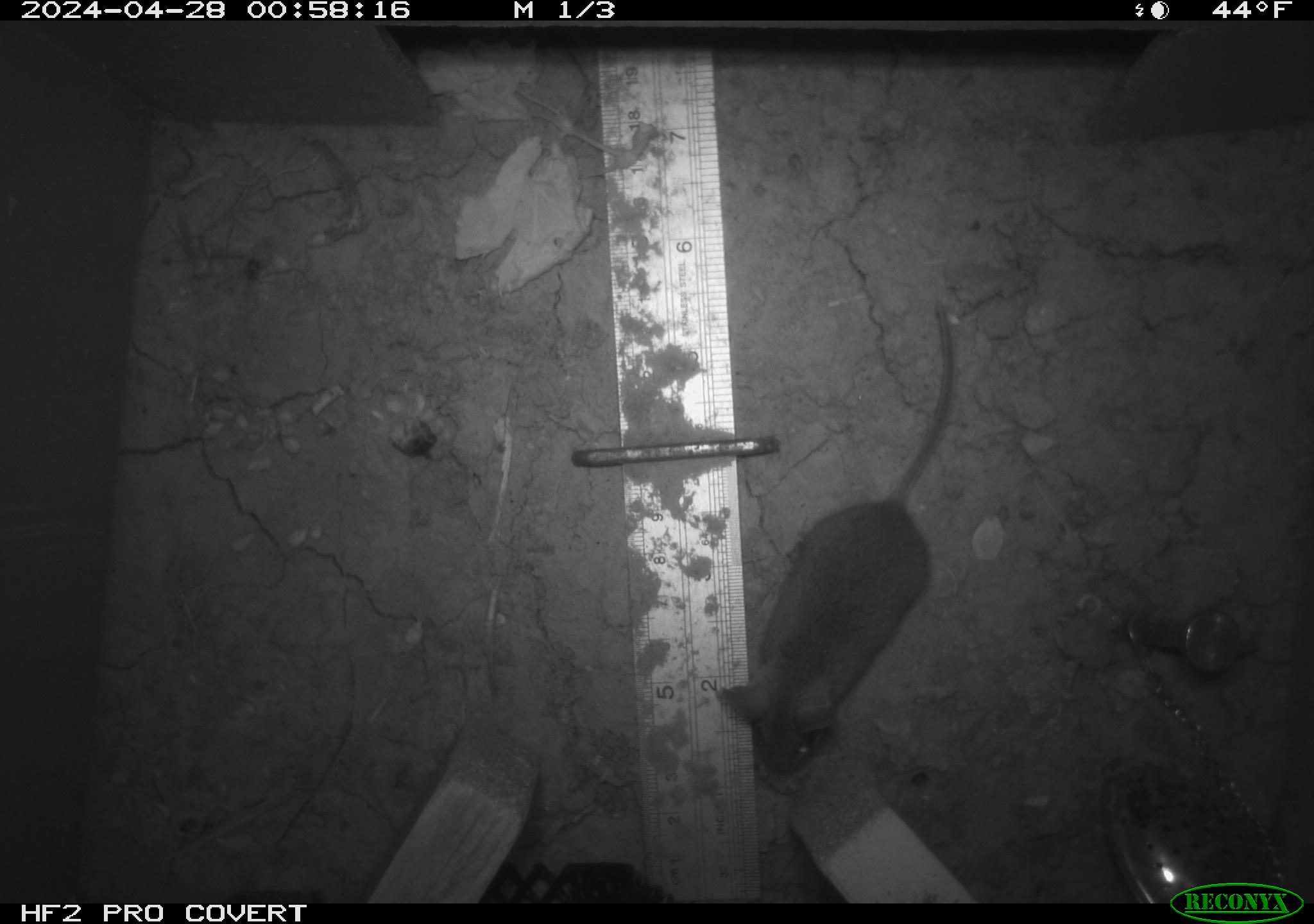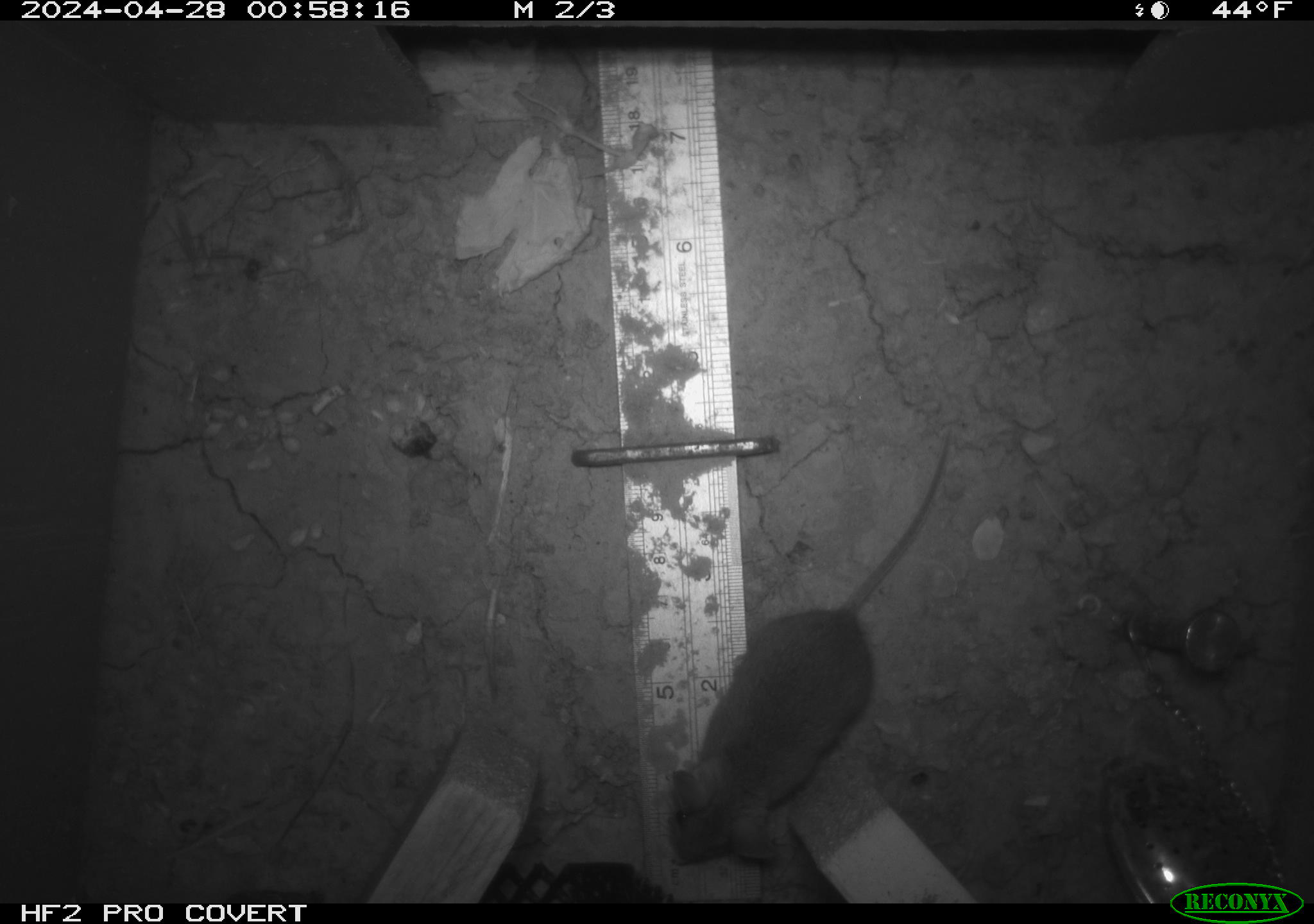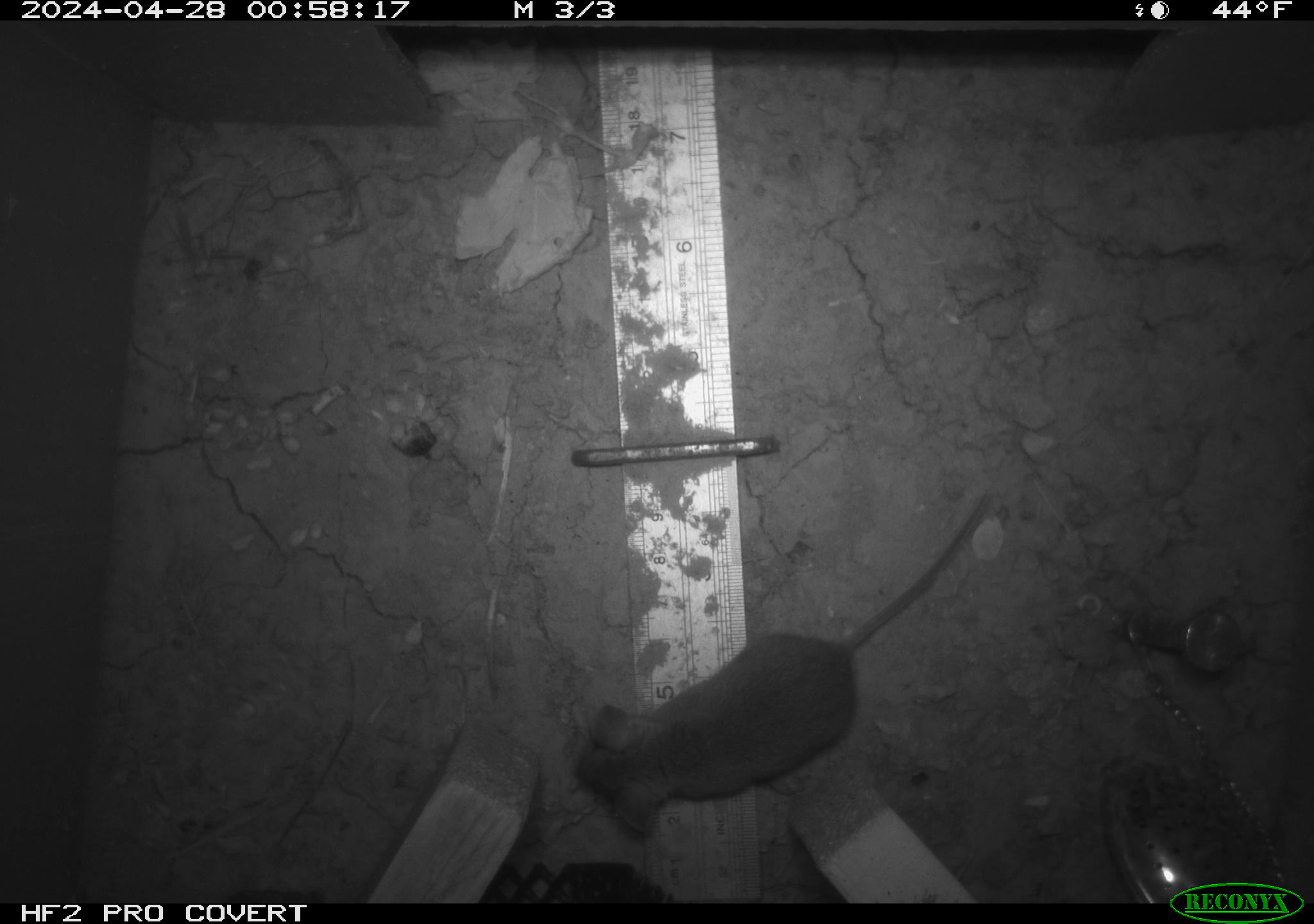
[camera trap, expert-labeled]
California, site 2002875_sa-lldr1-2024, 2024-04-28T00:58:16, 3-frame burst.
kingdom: Animalia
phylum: Chordata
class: Mammalia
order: Rodentia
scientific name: Rodentia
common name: mouse species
Mouse species (Rodentia).